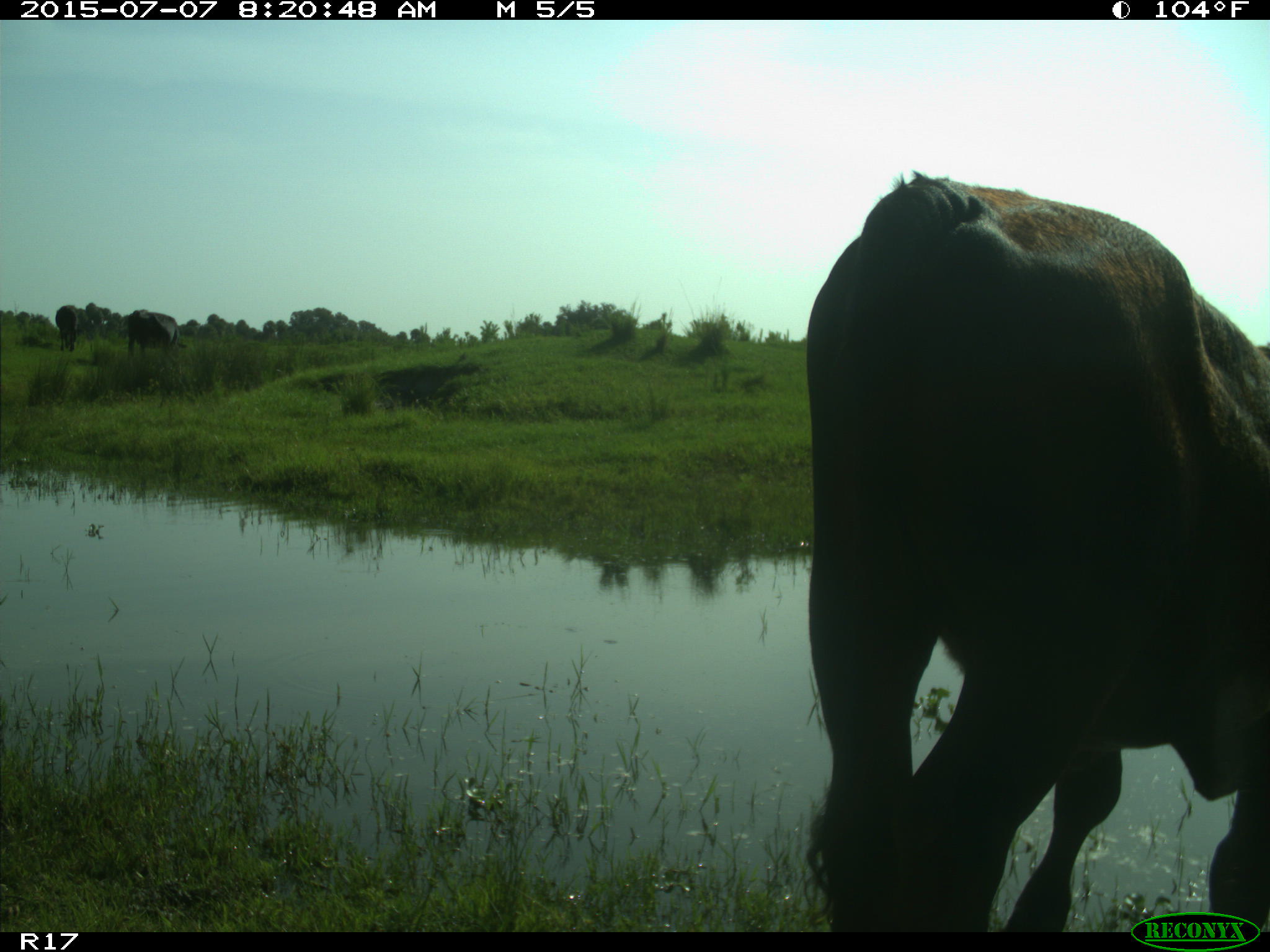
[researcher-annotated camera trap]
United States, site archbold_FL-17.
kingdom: Animalia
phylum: Chordata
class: Mammalia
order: Artiodactyla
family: Bovidae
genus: Bos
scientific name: Bos taurus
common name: domestic cow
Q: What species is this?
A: Bos taurus (domestic cow).